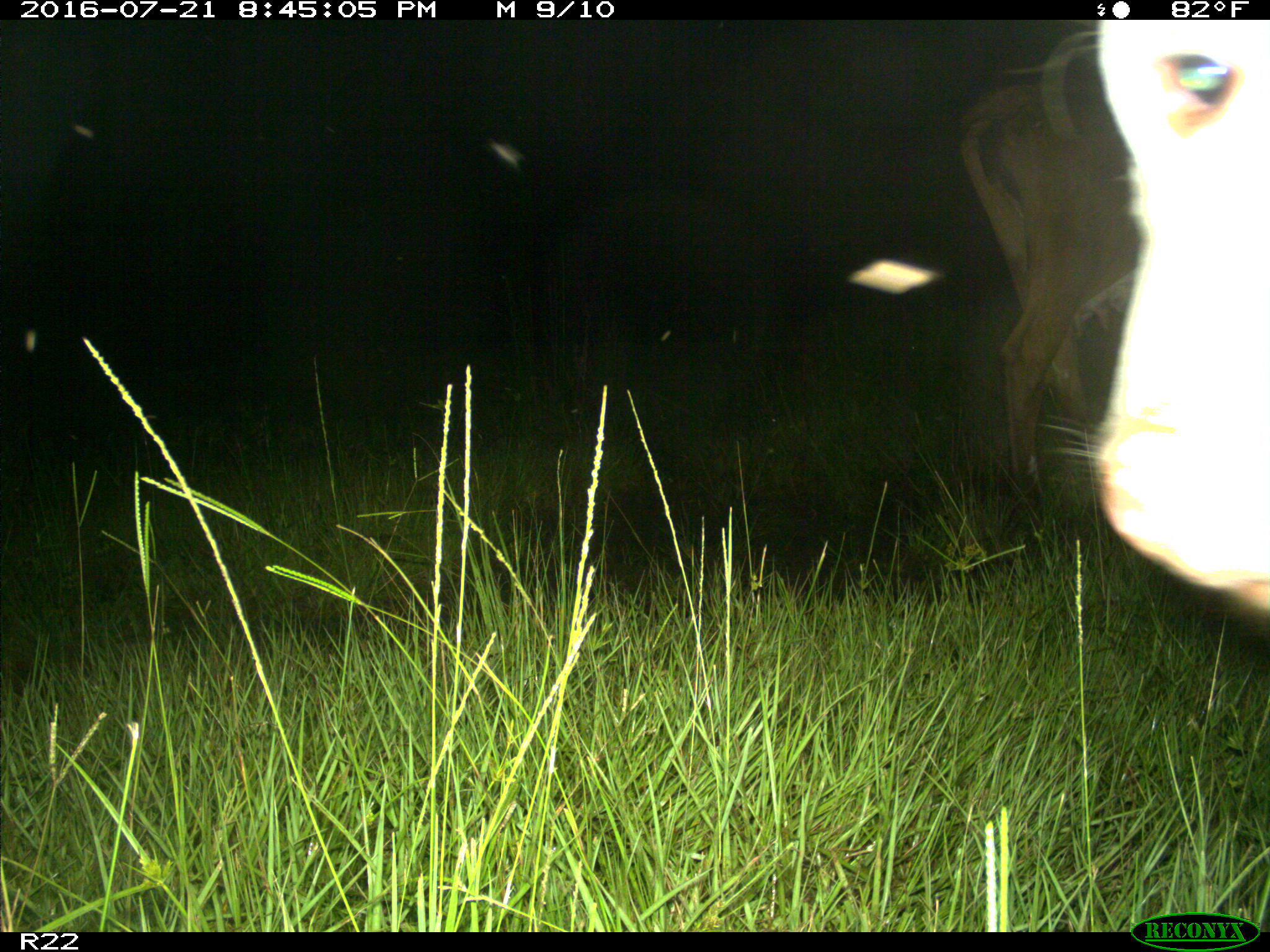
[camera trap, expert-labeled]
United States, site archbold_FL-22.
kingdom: Animalia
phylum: Chordata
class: Mammalia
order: Artiodactyla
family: Bovidae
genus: Bos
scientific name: Bos taurus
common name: domestic cow